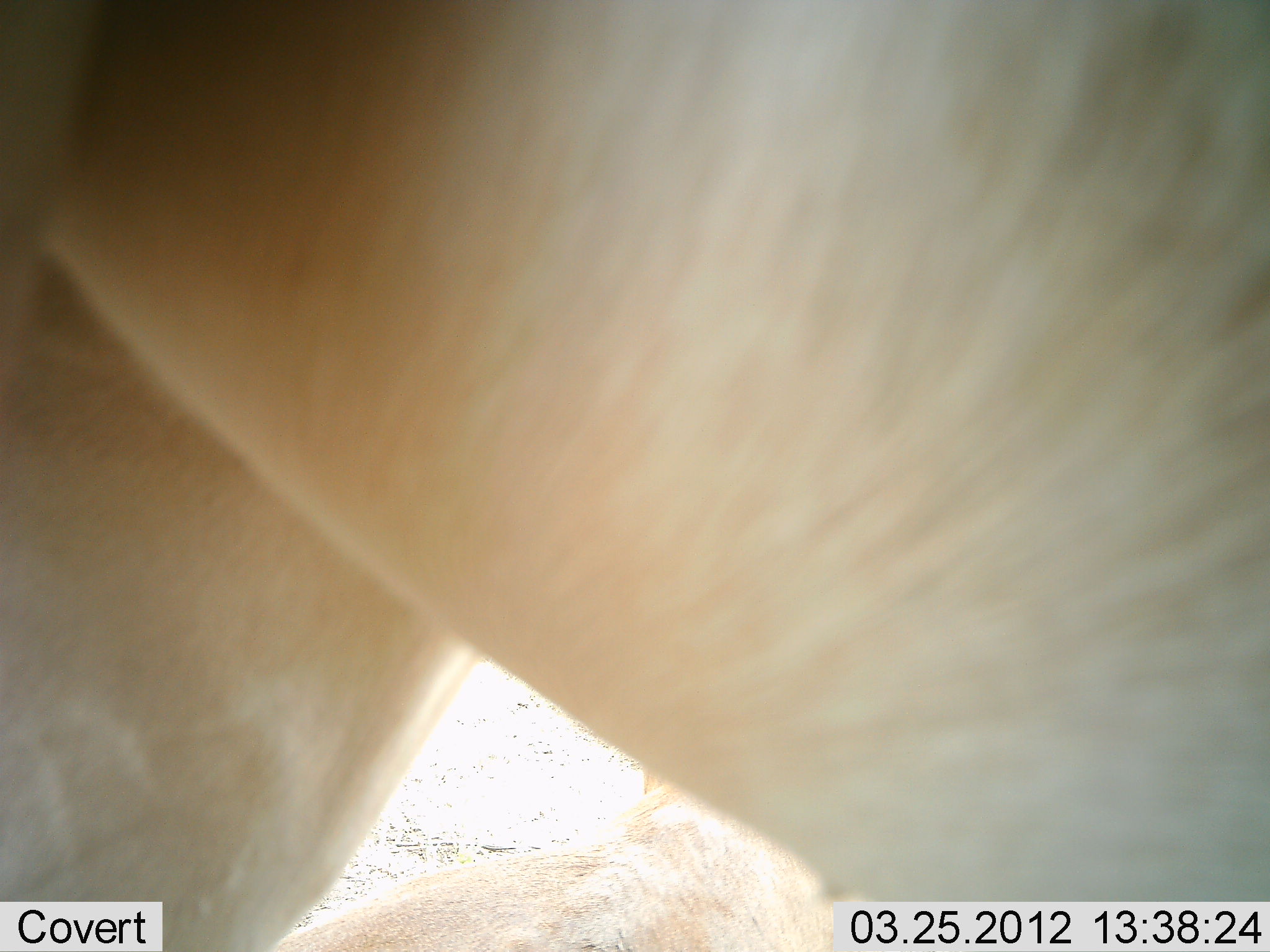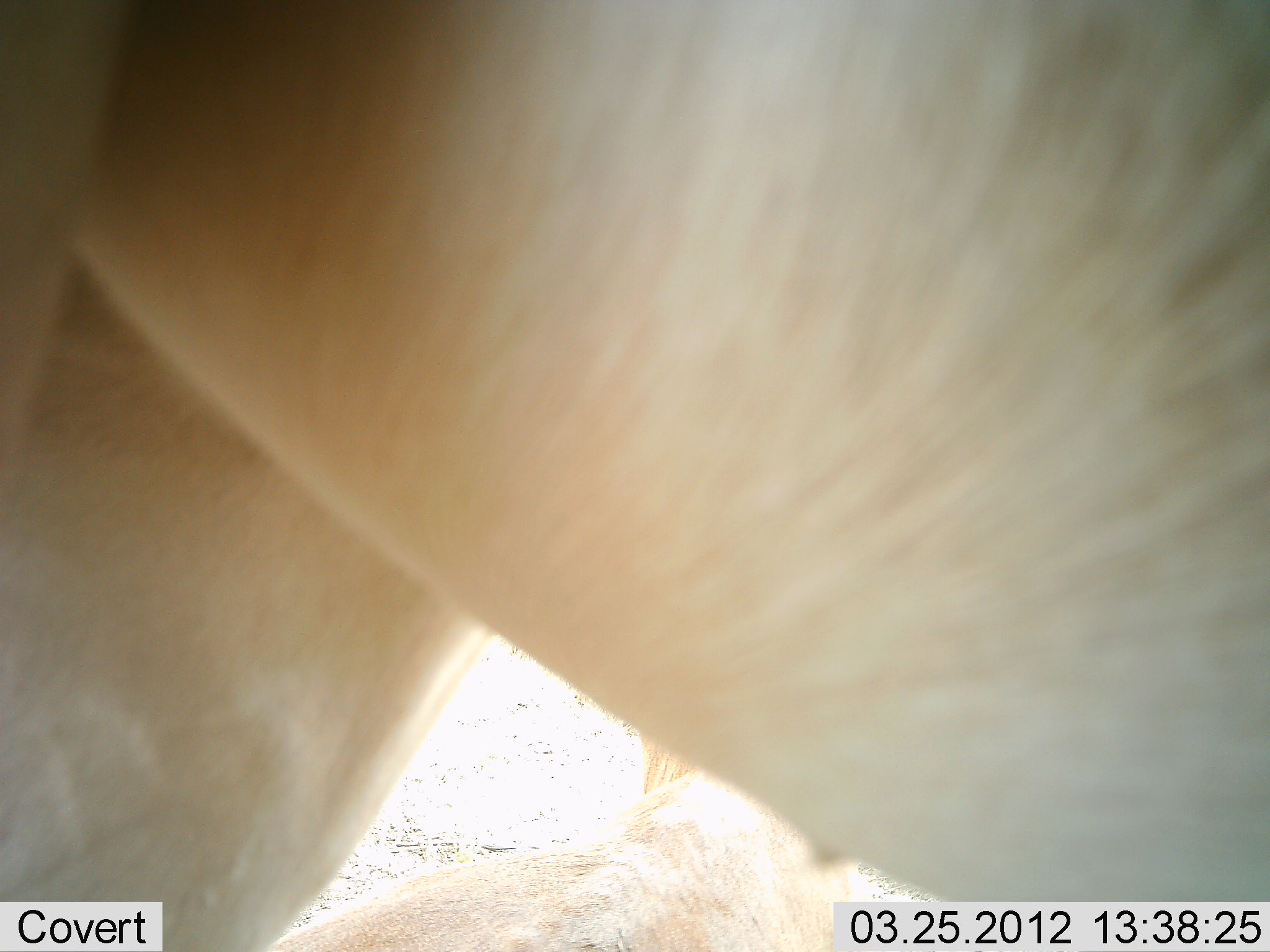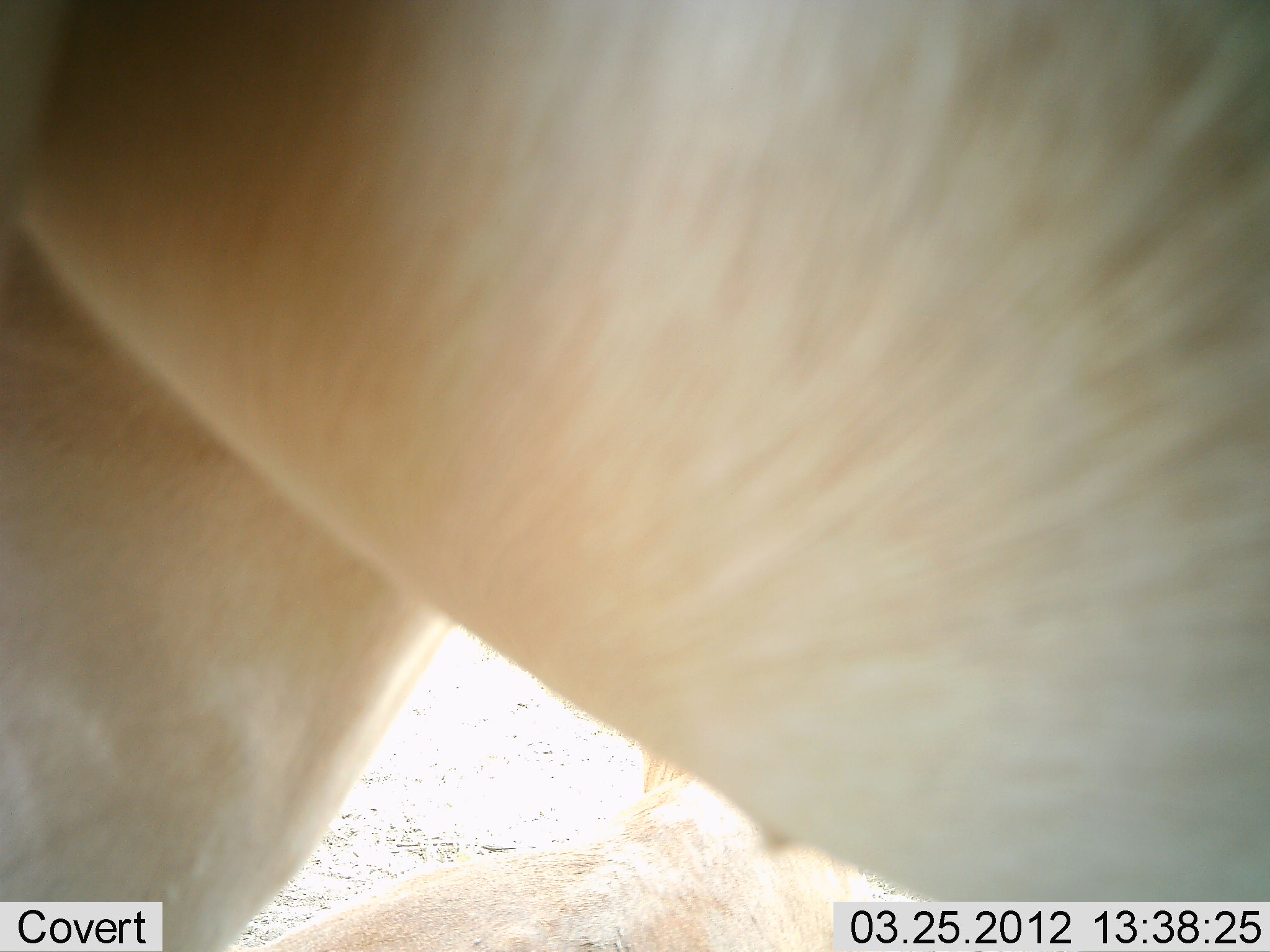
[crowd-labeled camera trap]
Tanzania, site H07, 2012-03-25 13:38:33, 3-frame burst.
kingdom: Animalia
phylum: Chordata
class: Mammalia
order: Artiodactyla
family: Bovidae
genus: Alcelaphus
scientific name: Alcelaphus buselaphus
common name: hartebeest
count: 1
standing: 100%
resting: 6%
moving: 0%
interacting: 0%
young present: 0%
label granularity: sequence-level